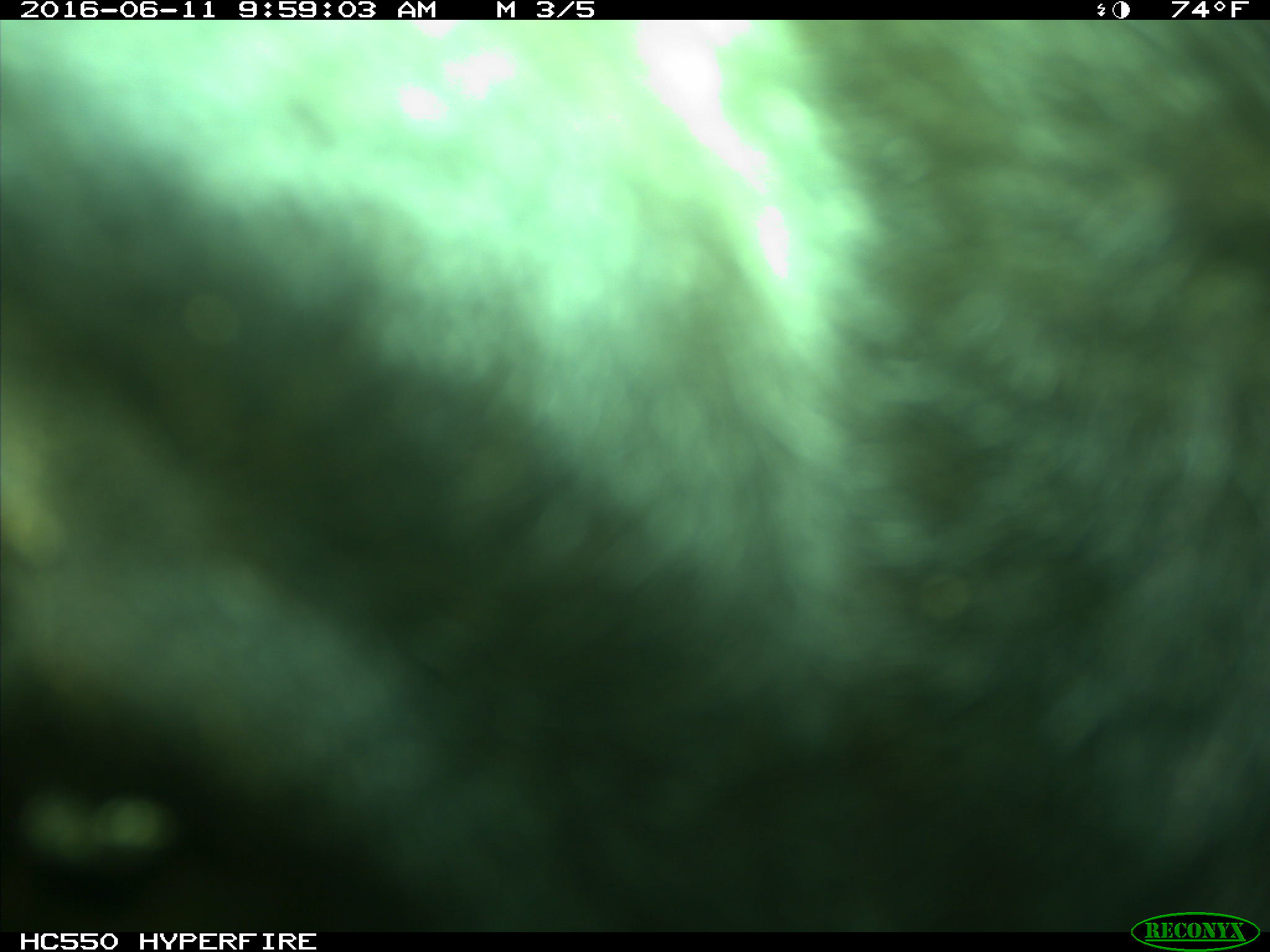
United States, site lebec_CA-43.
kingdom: Animalia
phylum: Chordata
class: Mammalia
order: Artiodactyla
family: Bovidae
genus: Bos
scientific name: Bos taurus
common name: domestic cow